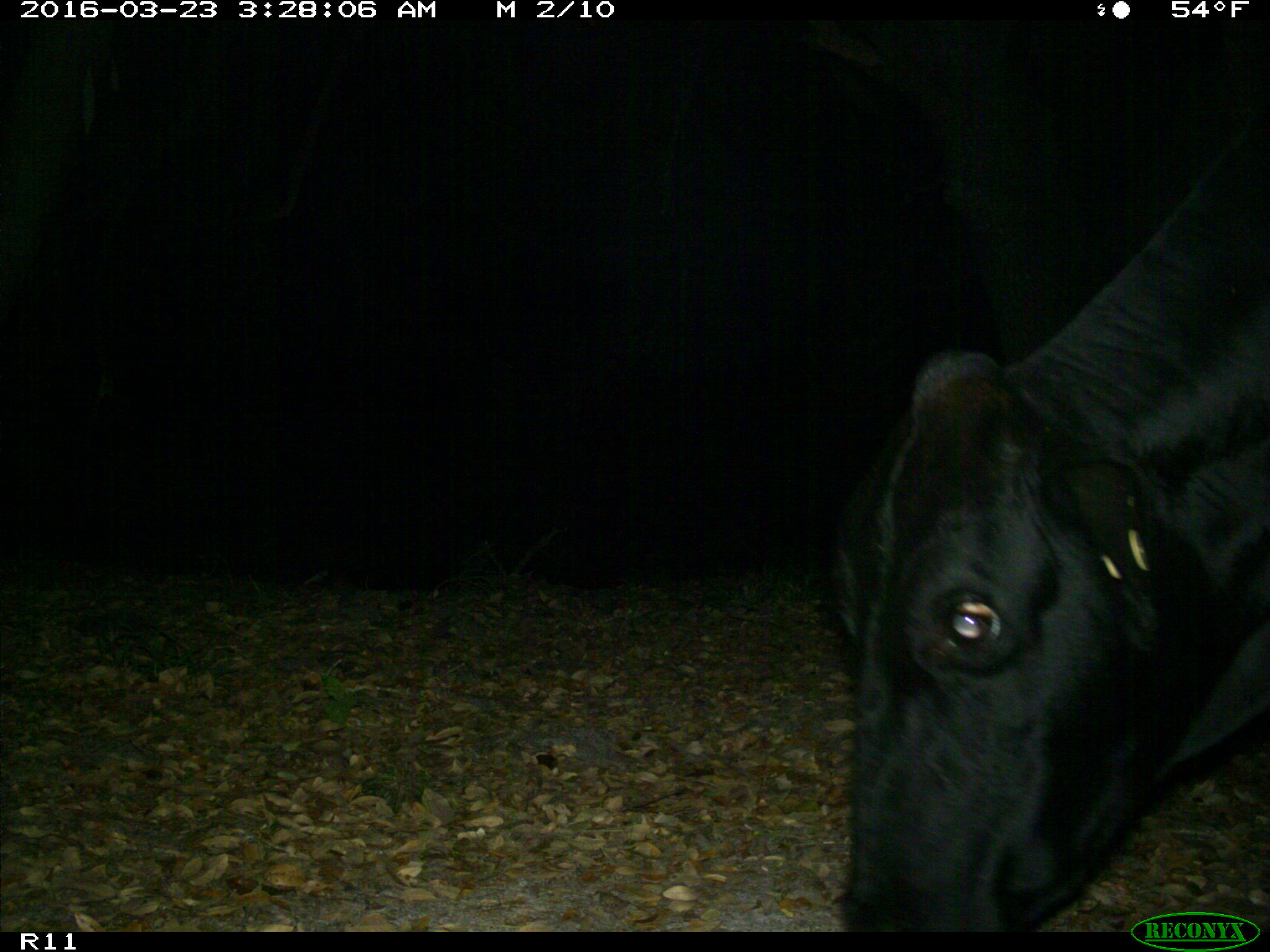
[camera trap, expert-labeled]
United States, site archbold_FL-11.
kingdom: Animalia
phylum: Chordata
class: Mammalia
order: Artiodactyla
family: Bovidae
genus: Bos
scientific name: Bos taurus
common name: domestic cow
Bos taurus (domestic cow).